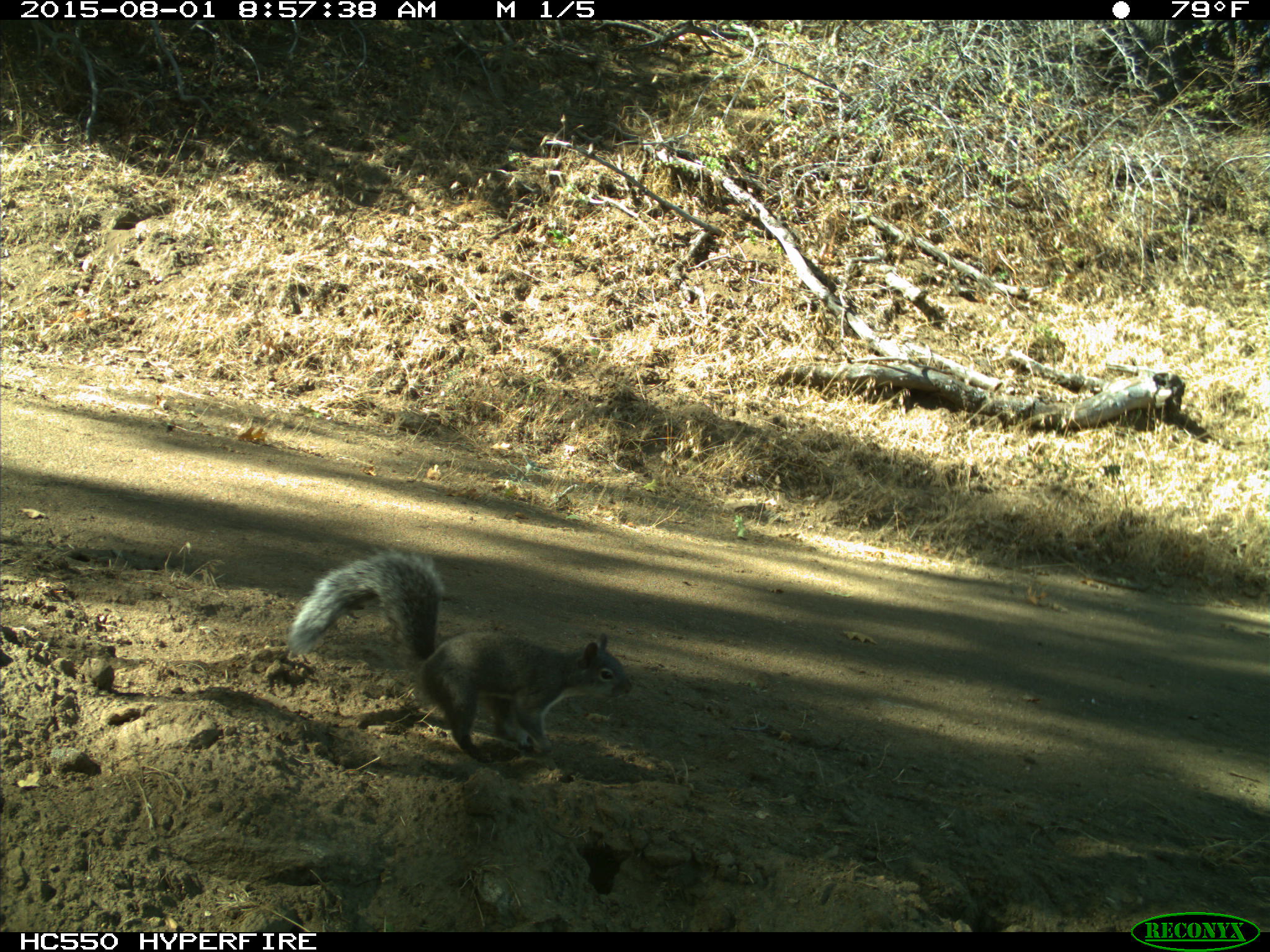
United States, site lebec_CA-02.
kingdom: Animalia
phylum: Chordata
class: Mammalia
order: Rodentia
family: Sciuridae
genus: Sciurus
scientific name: Sciurus carolinensis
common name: eastern gray squirrel